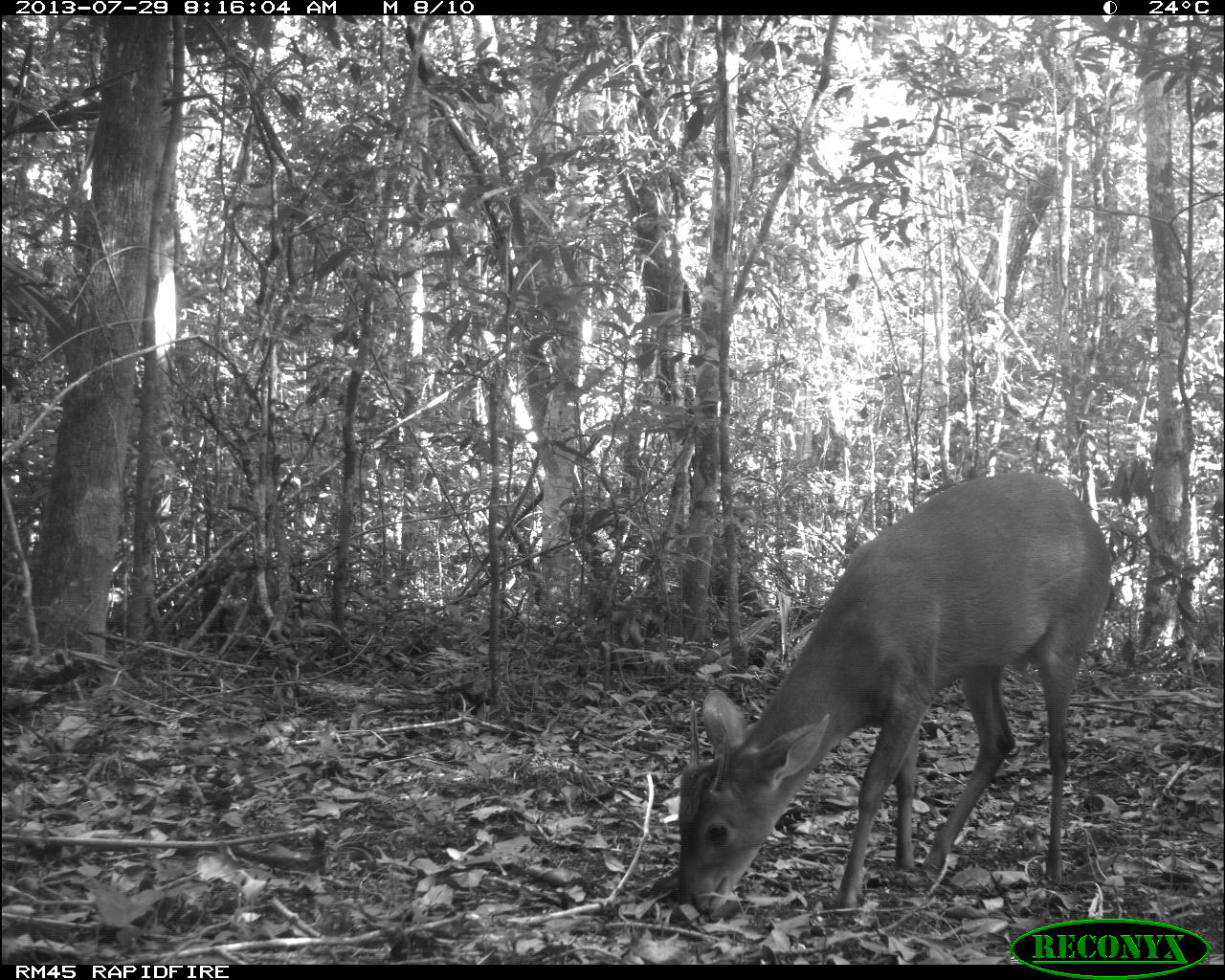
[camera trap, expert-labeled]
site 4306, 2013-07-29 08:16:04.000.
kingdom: Animalia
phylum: Chordata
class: Mammalia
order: Artiodactyla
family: Cervidae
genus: Mazama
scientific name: Mazama temama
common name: central american red brocket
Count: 1.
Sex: male.